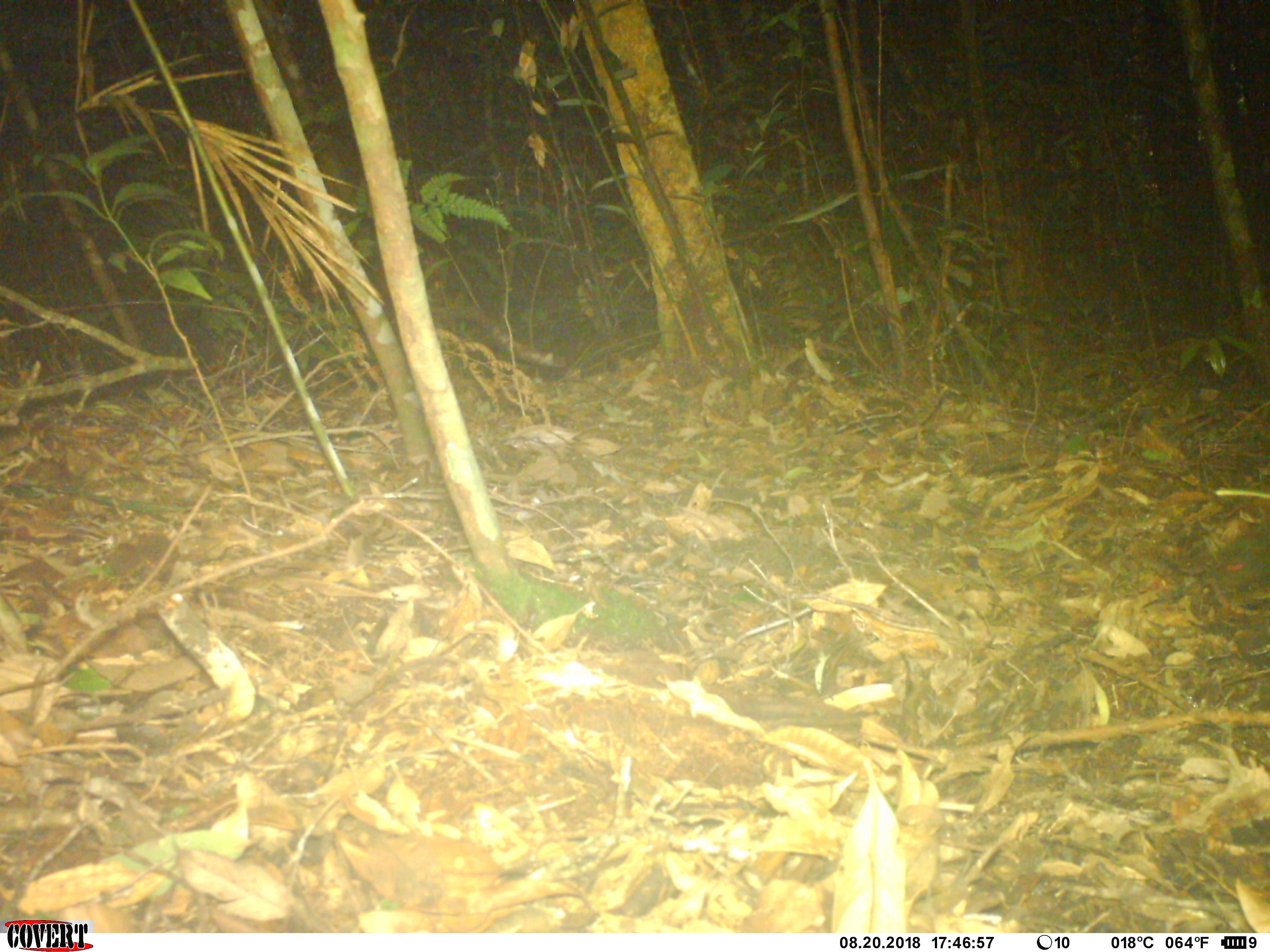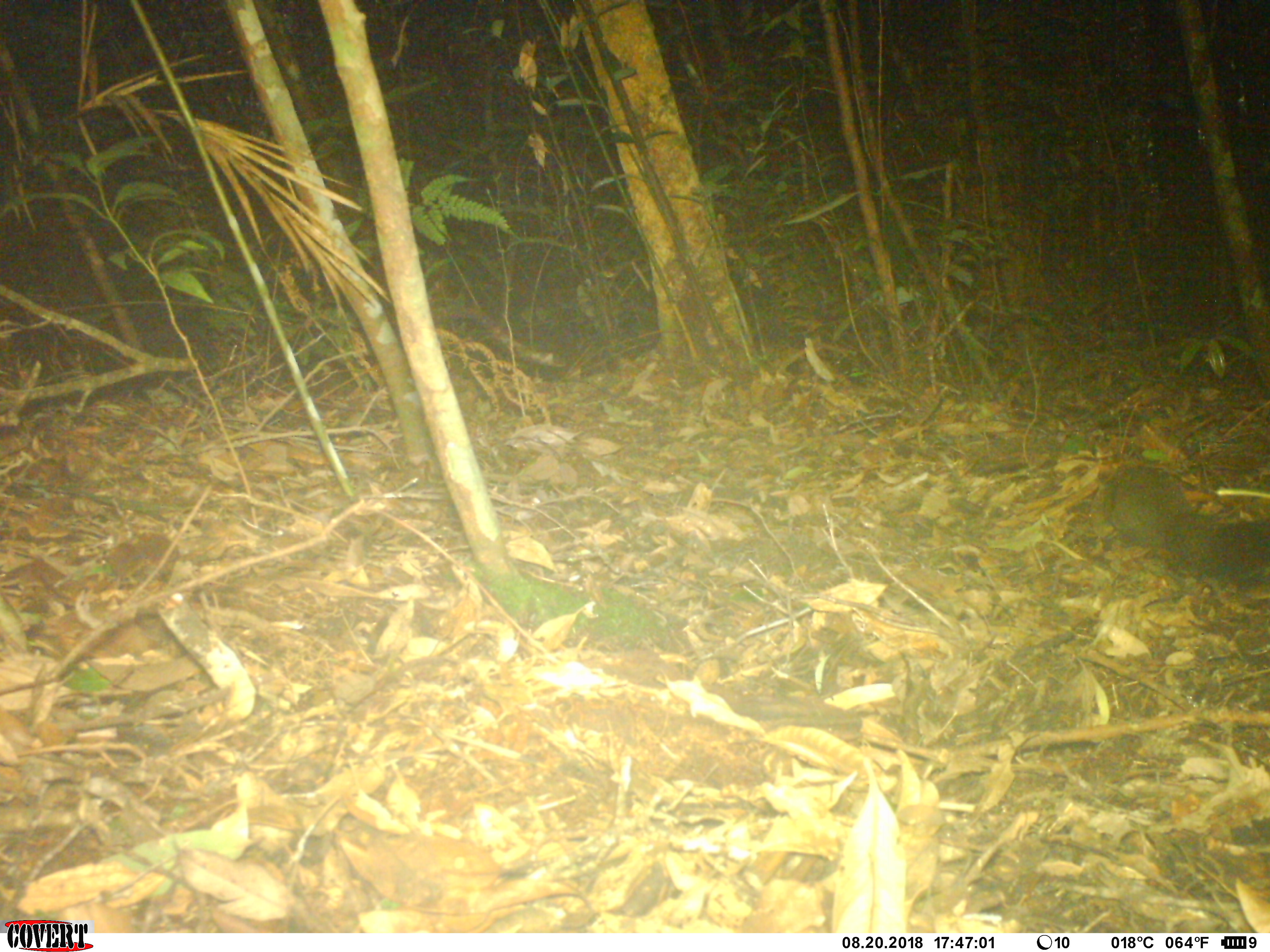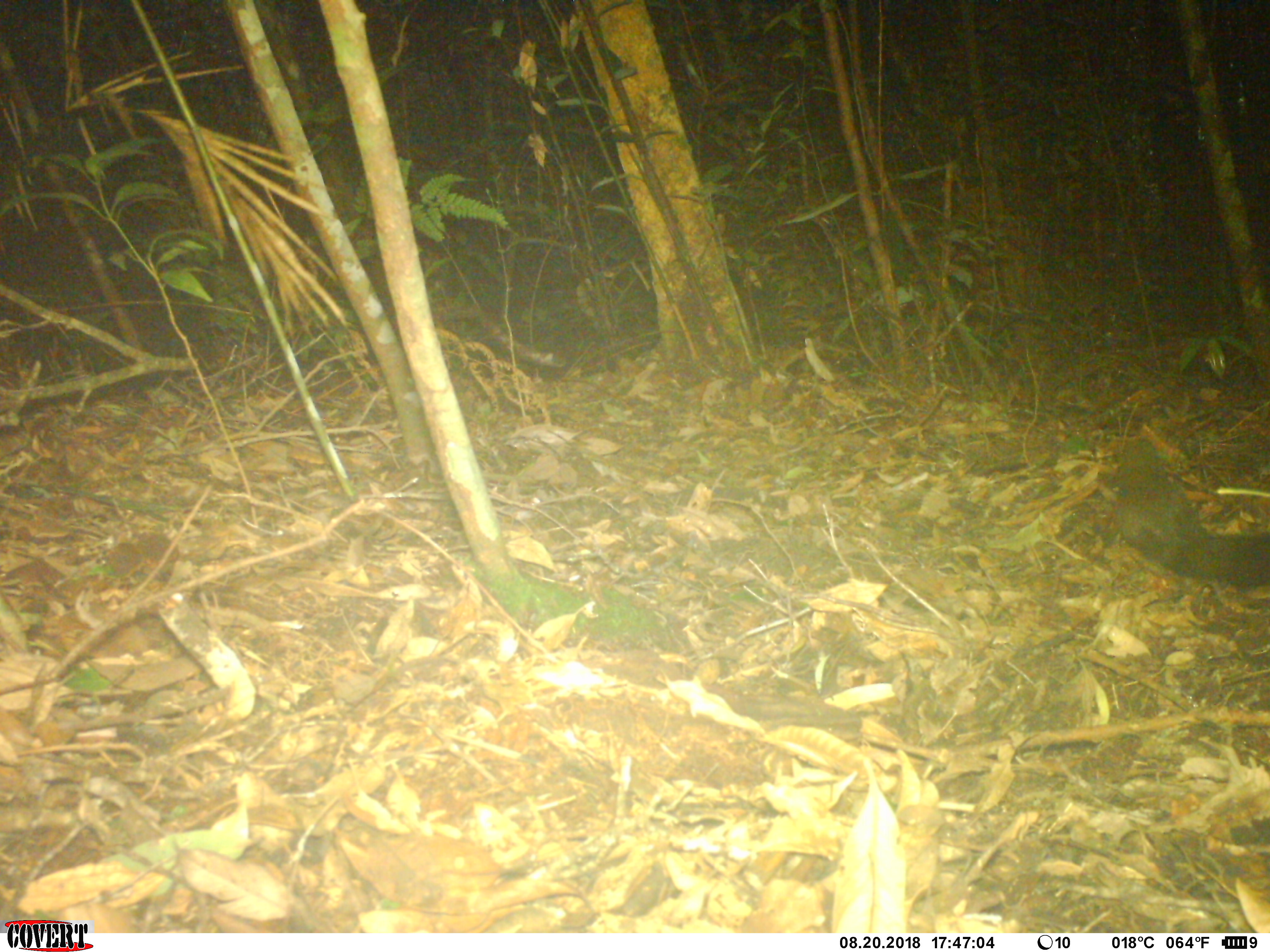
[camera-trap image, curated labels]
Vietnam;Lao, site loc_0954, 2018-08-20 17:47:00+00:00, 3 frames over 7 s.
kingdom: Animalia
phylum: Chordata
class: Mammalia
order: Rodentia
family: Sciuridae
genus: Sciurus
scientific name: Sciurus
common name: squirrel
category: unidentified squirrel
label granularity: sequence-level